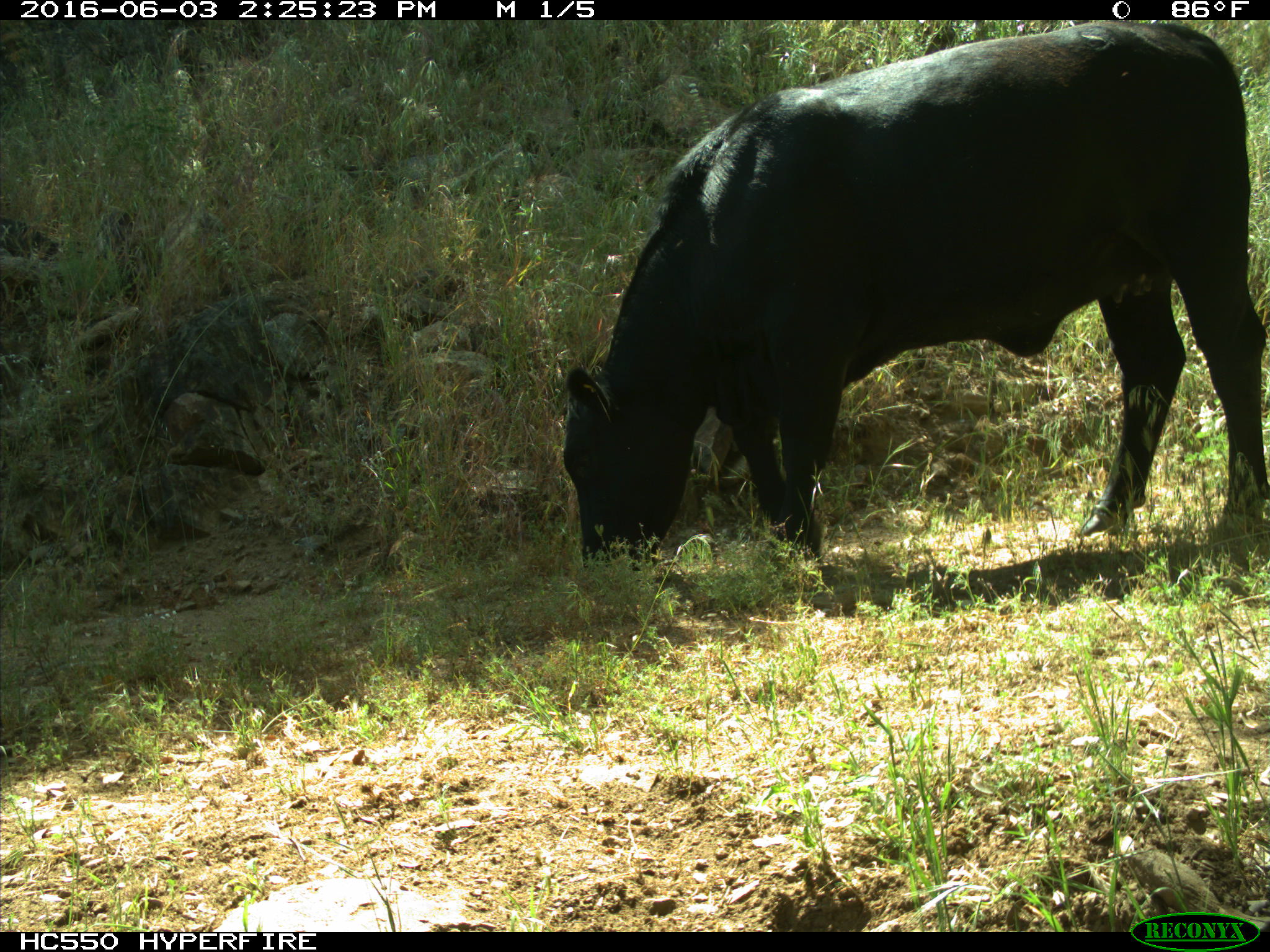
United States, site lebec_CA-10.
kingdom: Animalia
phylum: Chordata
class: Mammalia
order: Artiodactyla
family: Bovidae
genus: Bos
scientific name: Bos taurus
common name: domestic cow